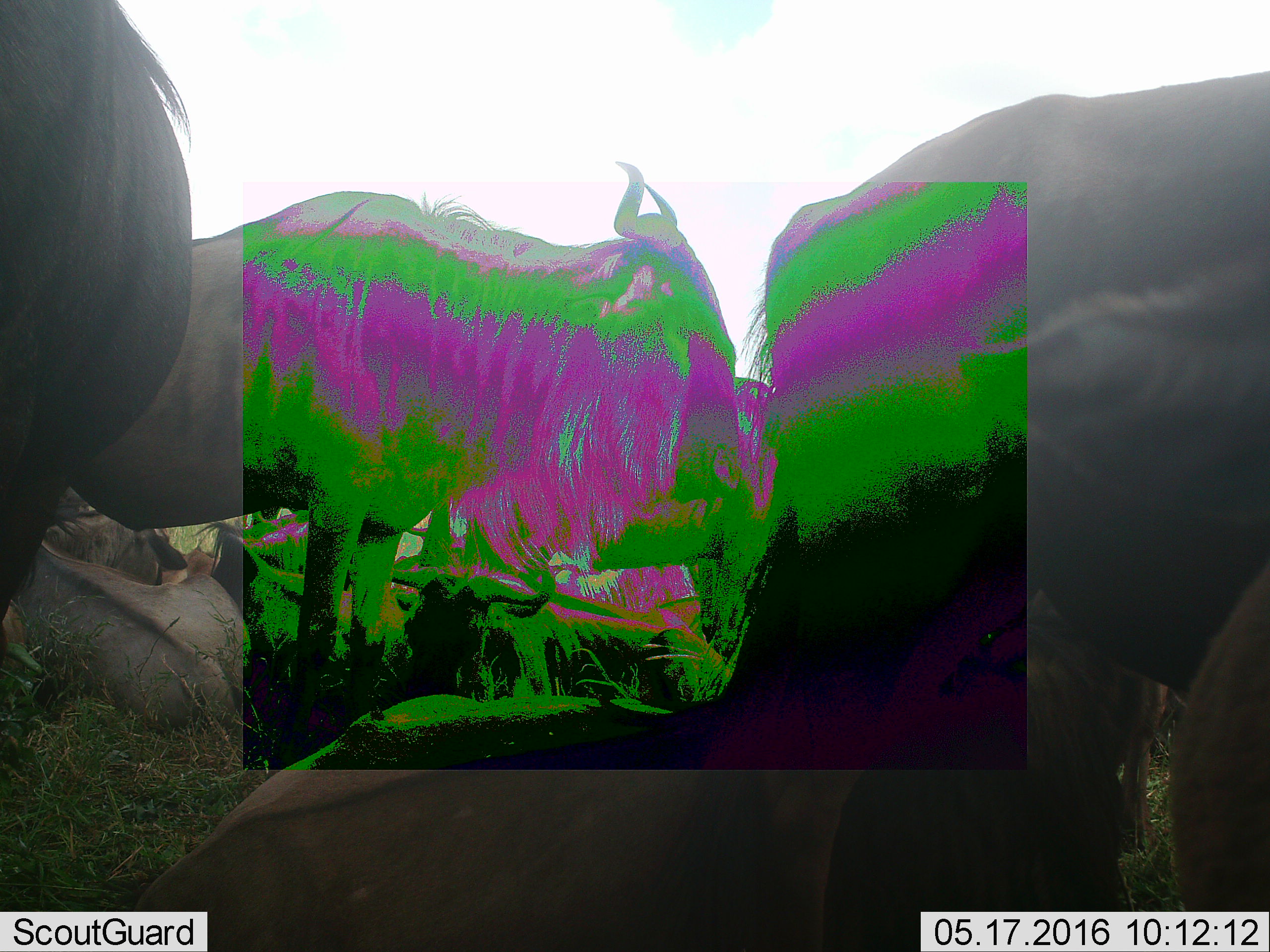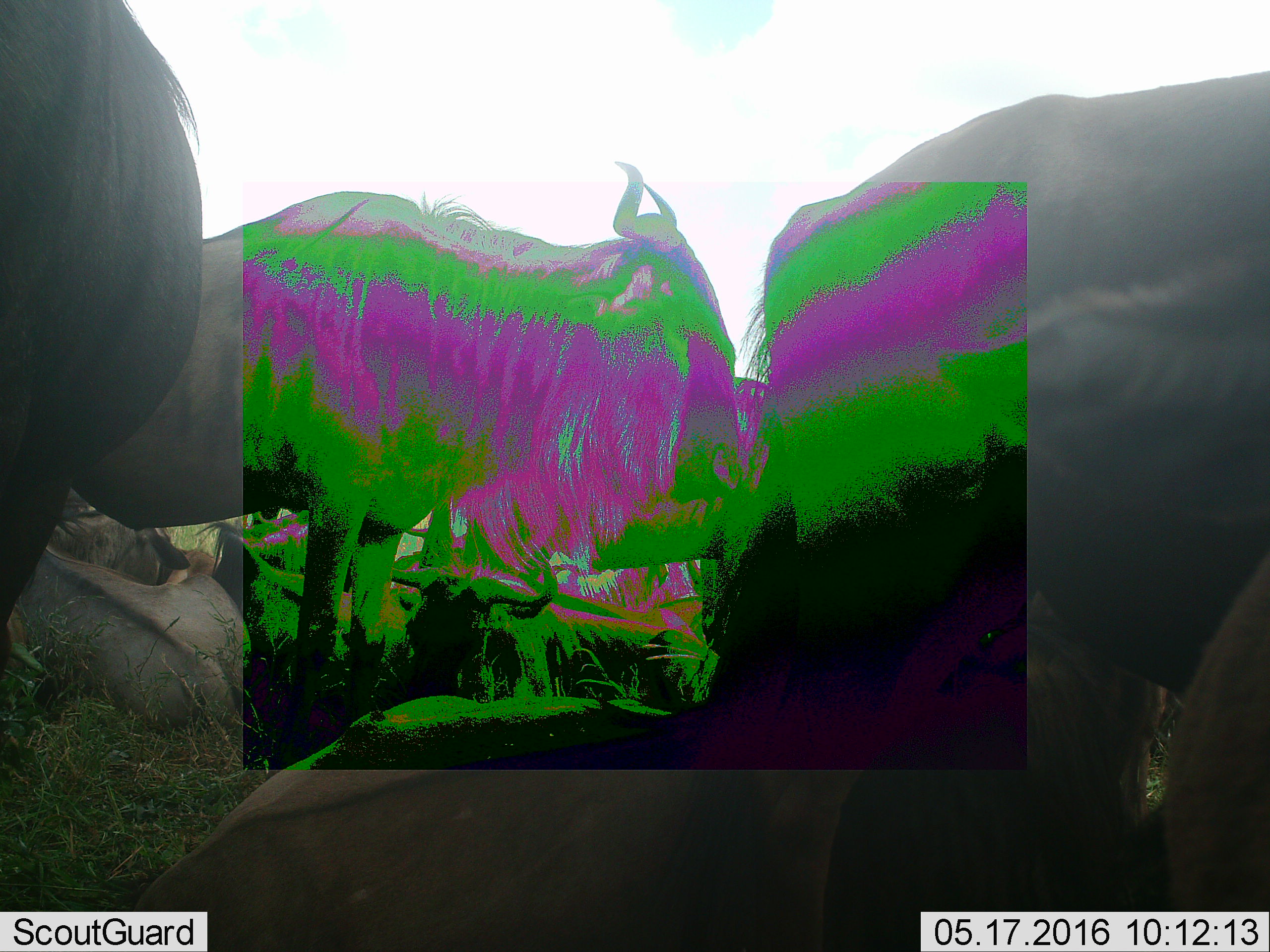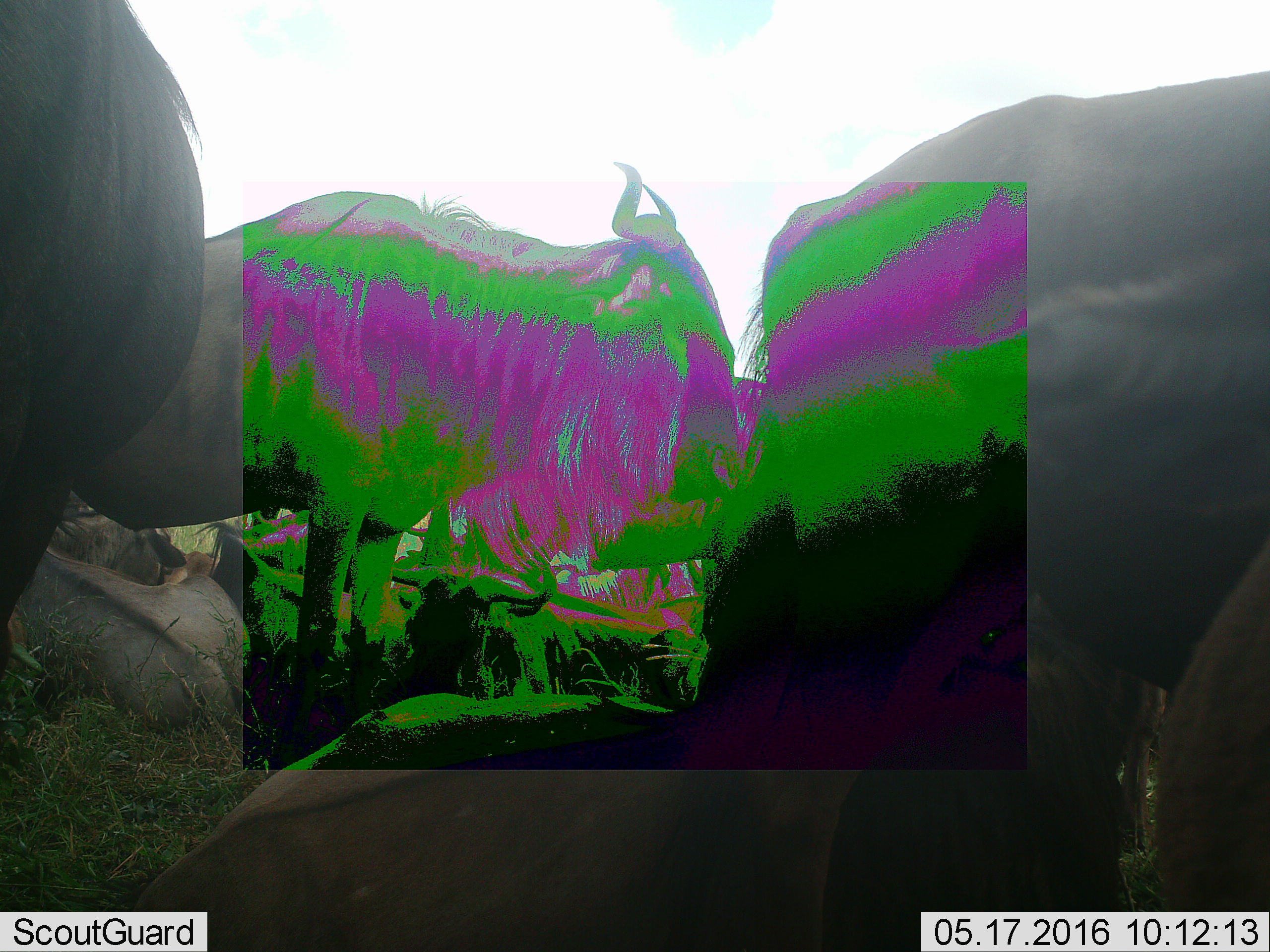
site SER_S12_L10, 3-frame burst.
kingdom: Animalia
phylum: Chordata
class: Mammalia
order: Artiodactyla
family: Bovidae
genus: Connochaetes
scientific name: Connochaetes taurinus taurinus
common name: blue wildebeest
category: wildebeestblue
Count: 10.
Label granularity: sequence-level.